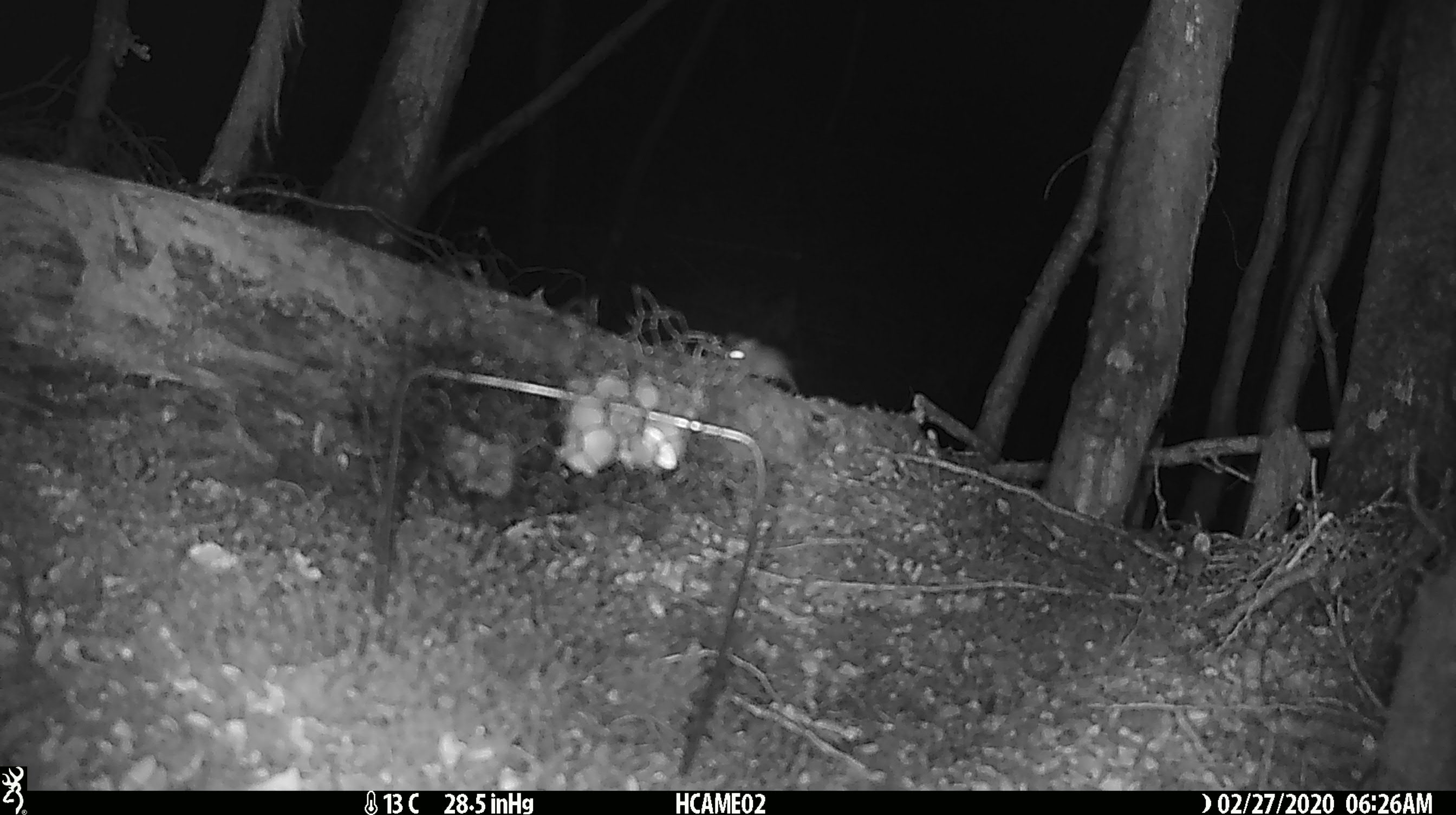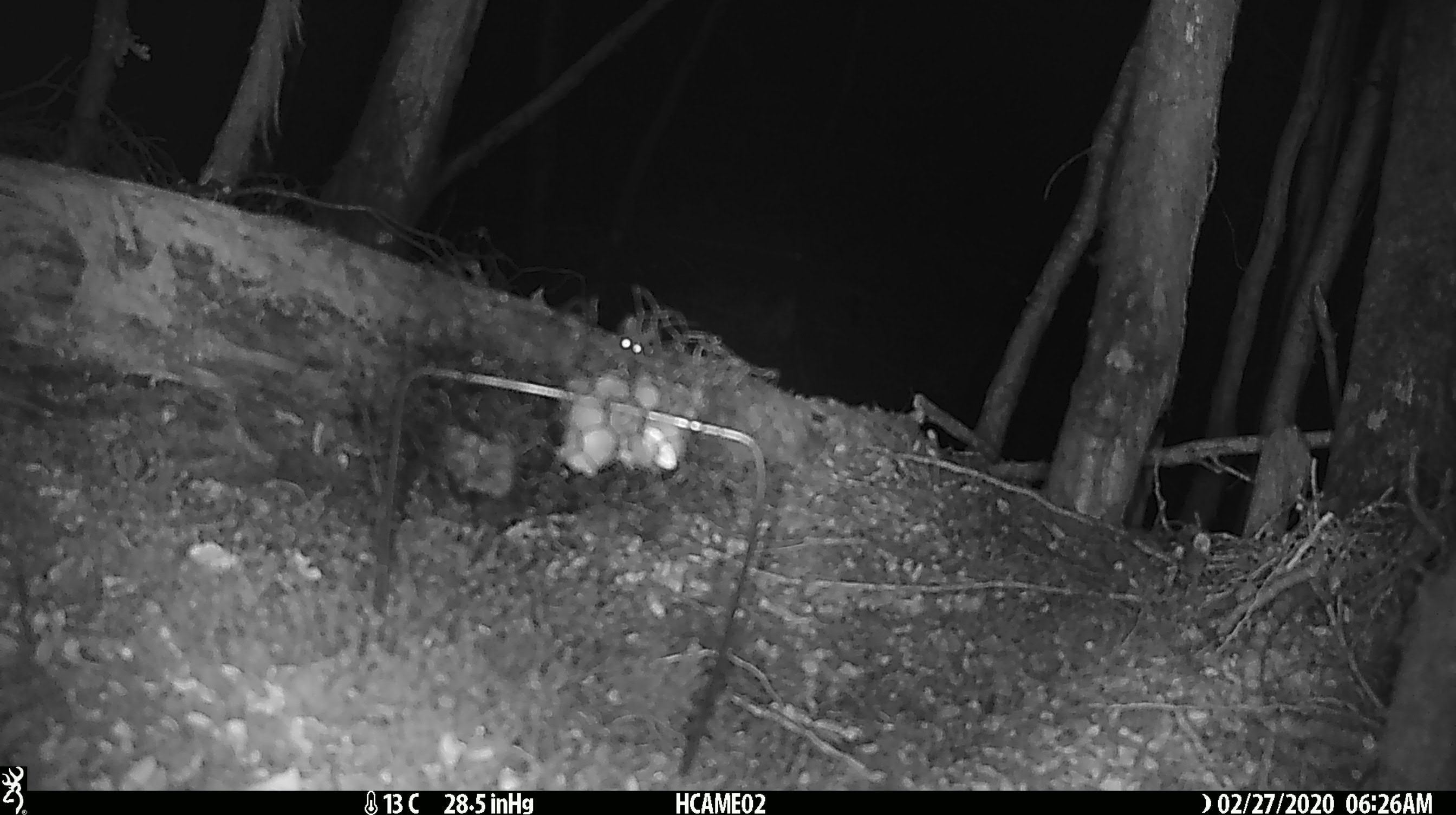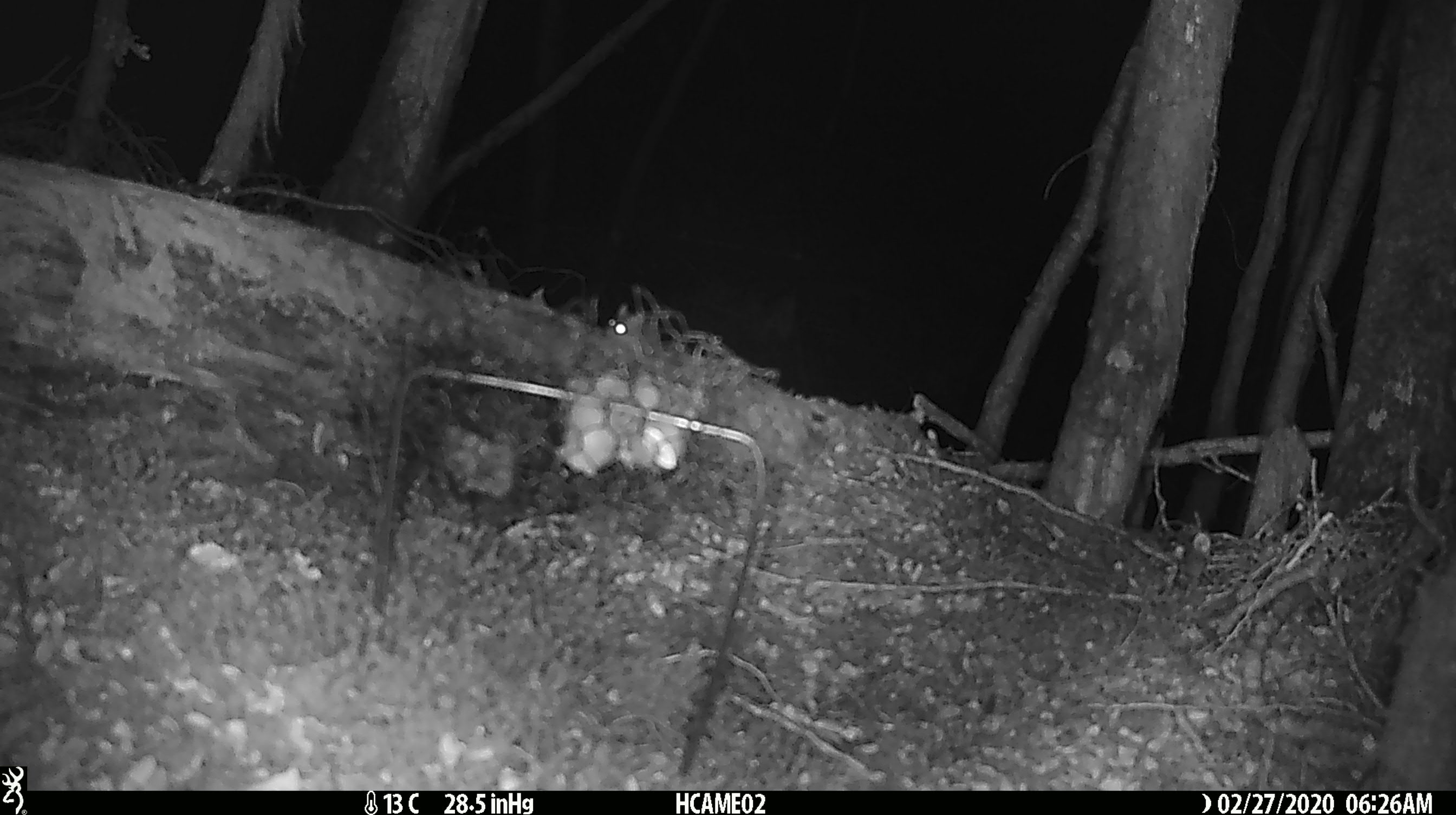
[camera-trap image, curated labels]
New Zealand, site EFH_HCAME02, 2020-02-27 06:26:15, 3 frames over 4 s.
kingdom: Animalia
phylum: Chordata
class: Mammalia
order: Rodentia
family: Muridae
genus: Mus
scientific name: Mus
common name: mouse